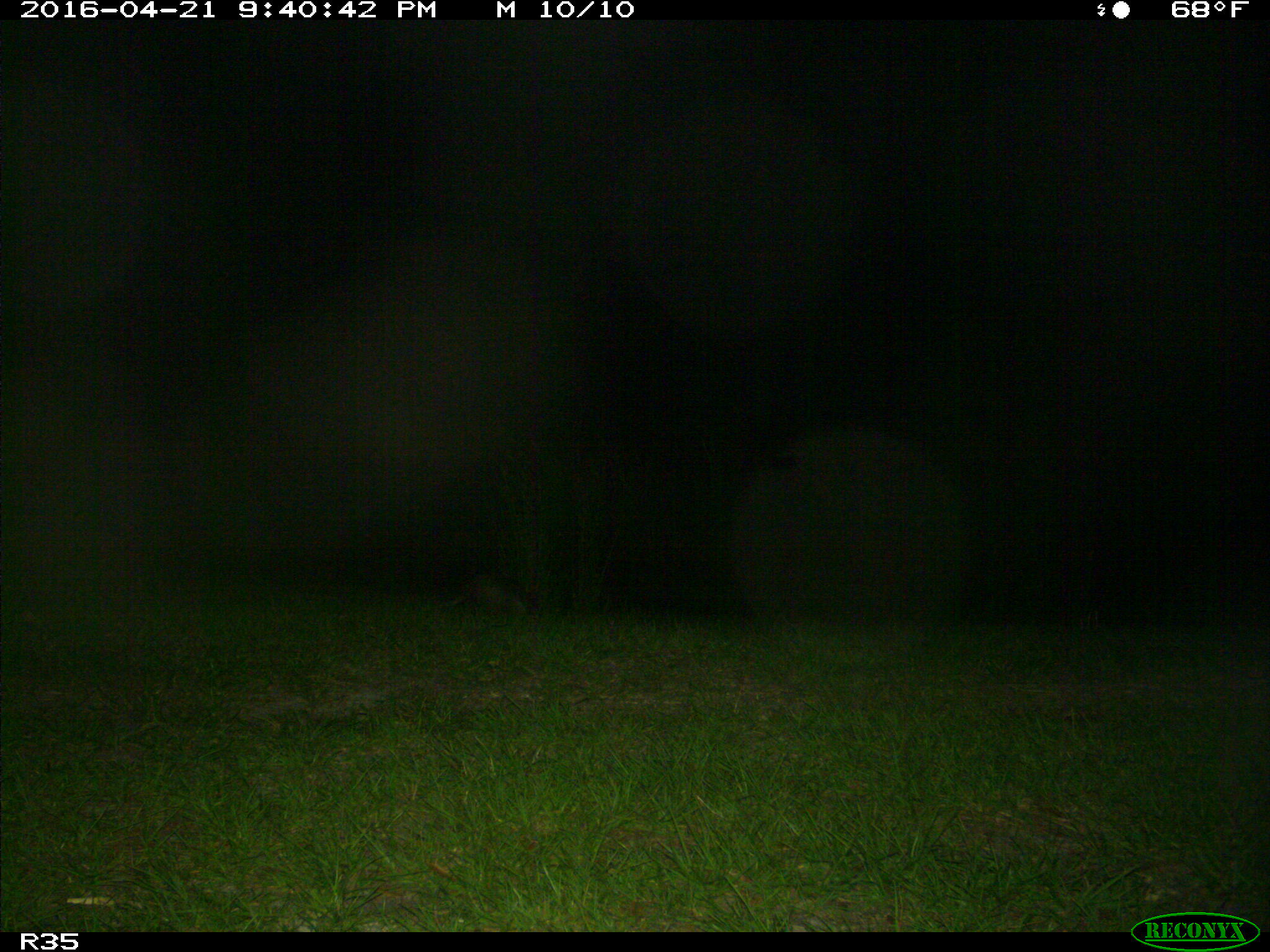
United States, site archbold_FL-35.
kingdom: Animalia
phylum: Chordata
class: Mammalia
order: Cingulata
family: Dasypodidae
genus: Dasypus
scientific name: Dasypus novemcinctus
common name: nine-banded armadillo